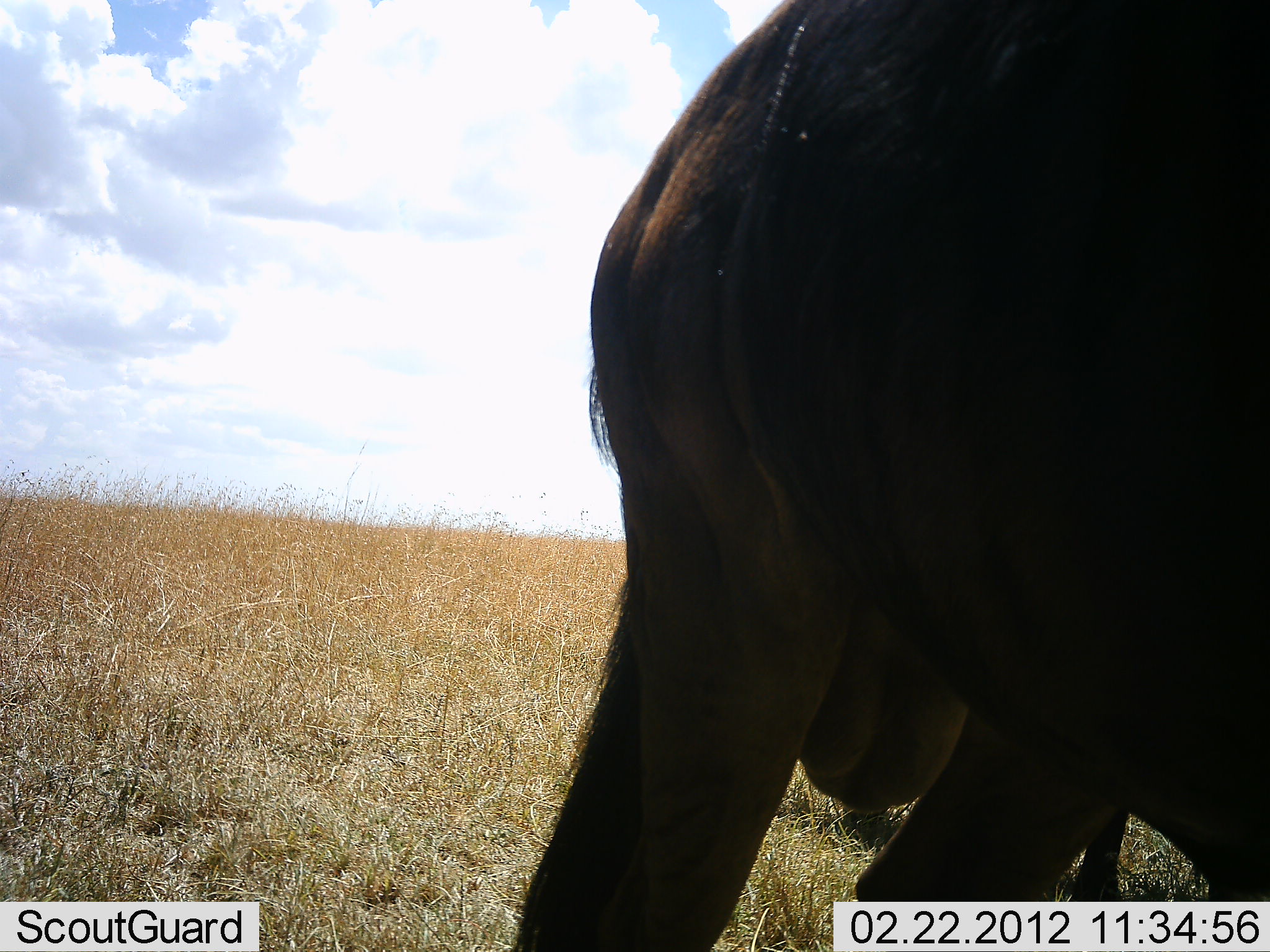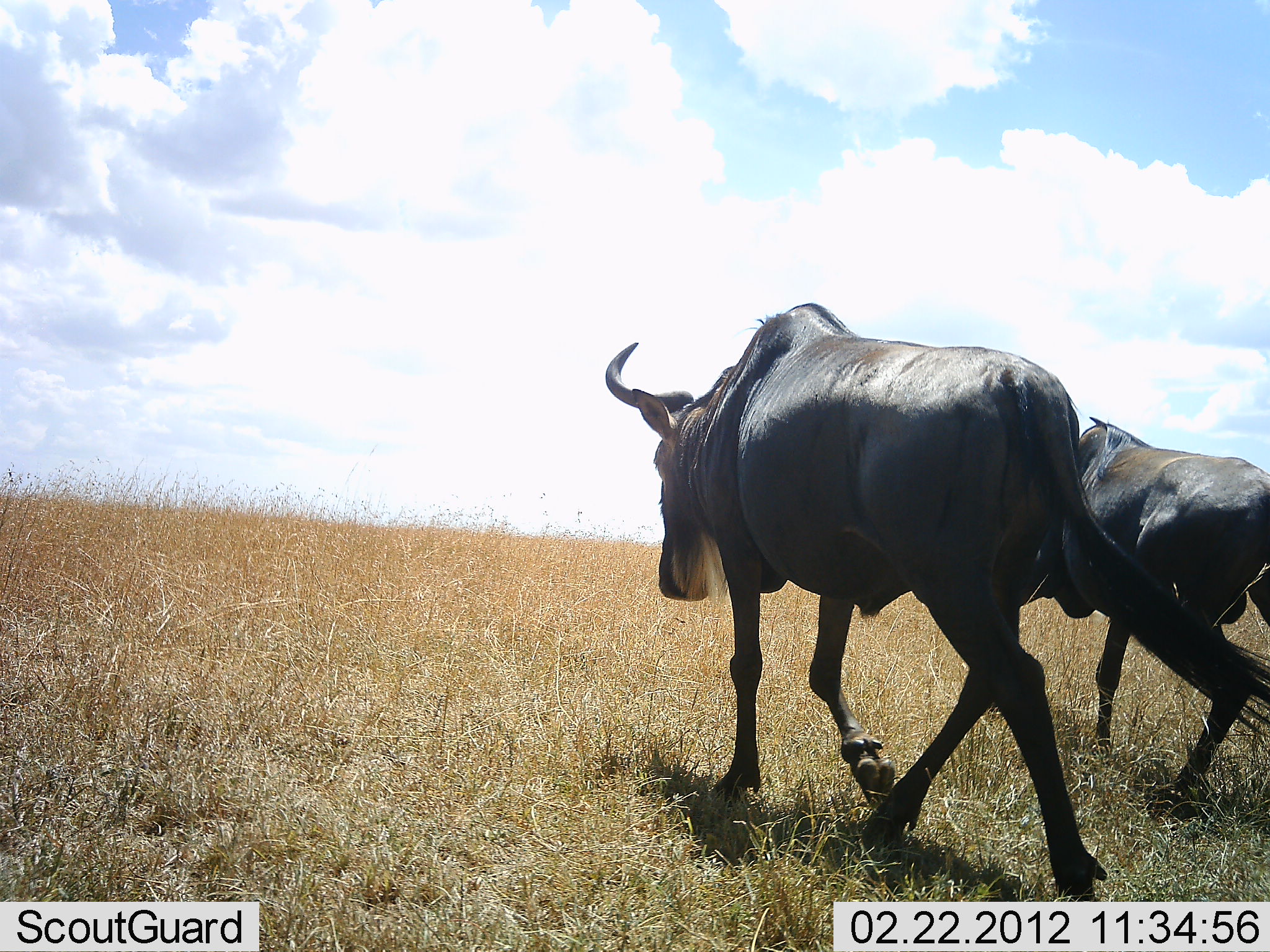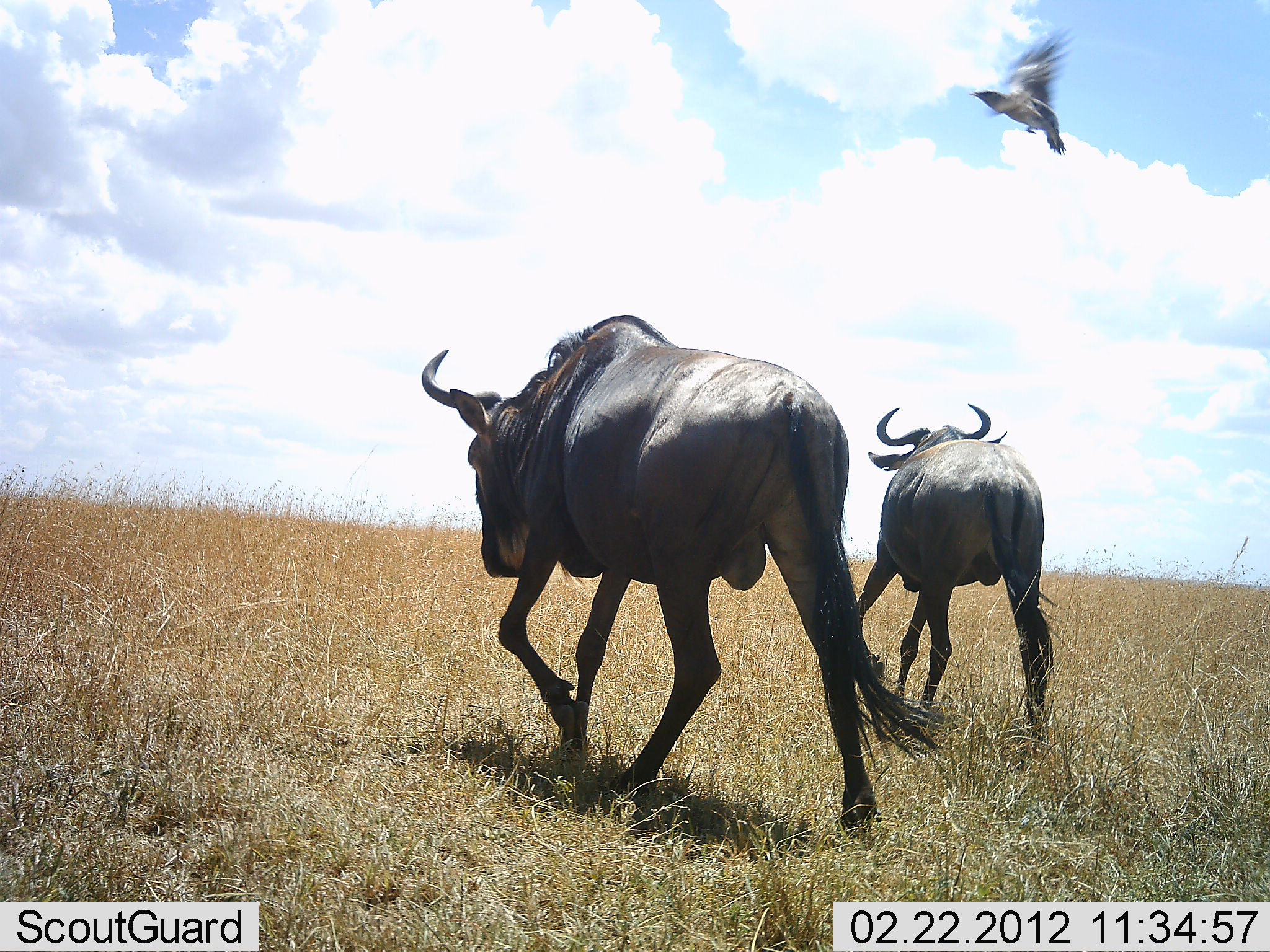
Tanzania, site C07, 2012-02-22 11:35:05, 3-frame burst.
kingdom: Animalia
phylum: Chordata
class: Aves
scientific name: Aves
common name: bird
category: otherbird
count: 1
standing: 0%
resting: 0%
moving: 100%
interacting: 0%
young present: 0%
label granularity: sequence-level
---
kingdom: Animalia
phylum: Chordata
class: Mammalia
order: Artiodactyla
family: Bovidae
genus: Connochaetes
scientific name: Connochaetes taurinus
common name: blue wildebeest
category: wildebeest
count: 2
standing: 0%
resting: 0%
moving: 100%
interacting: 0%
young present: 0%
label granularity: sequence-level